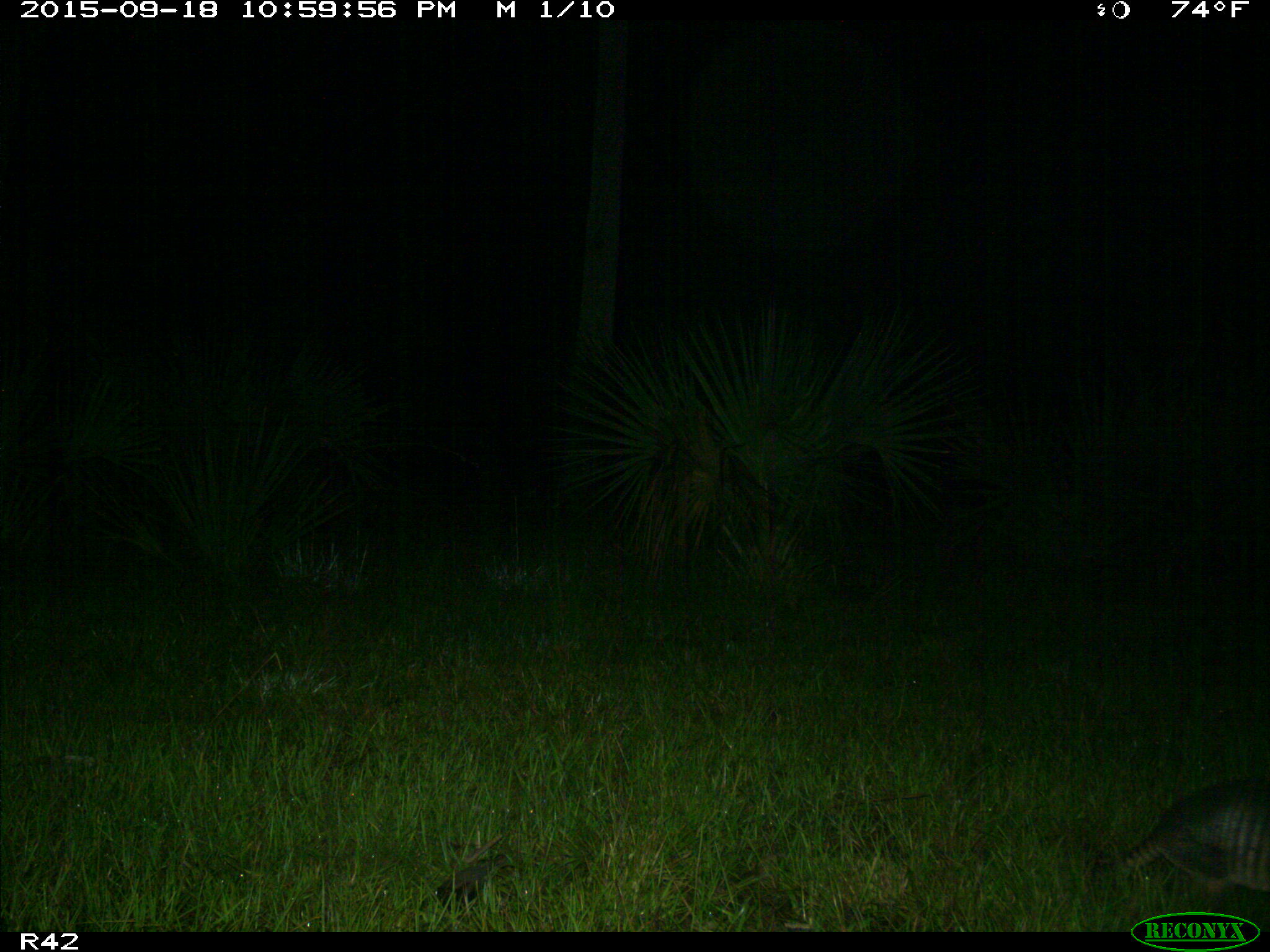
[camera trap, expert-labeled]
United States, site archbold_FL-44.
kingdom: Animalia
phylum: Chordata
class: Mammalia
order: Cingulata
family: Dasypodidae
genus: Dasypus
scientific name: Dasypus novemcinctus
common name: nine-banded armadillo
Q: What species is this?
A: Dasypus novemcinctus (nine-banded armadillo).